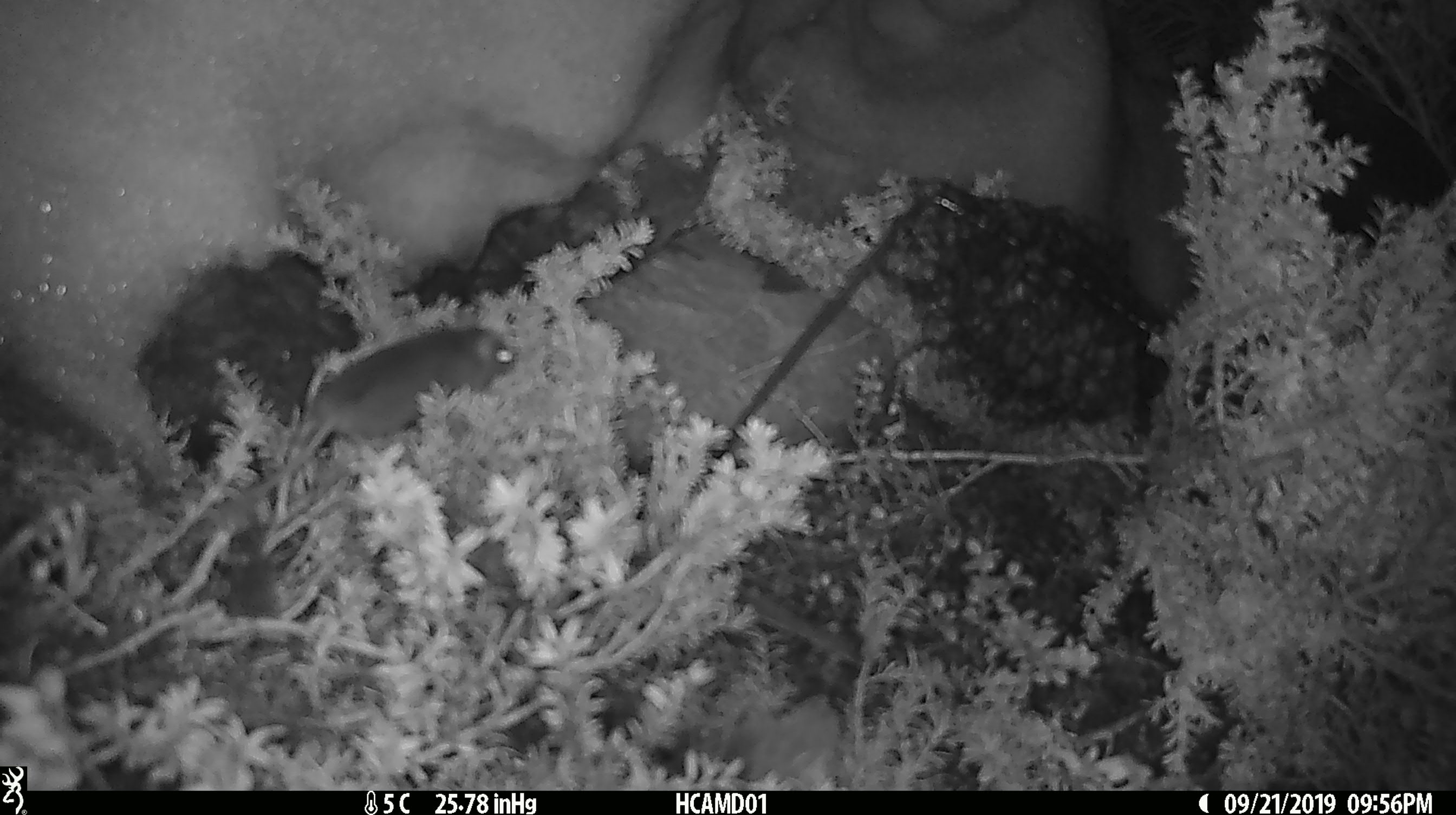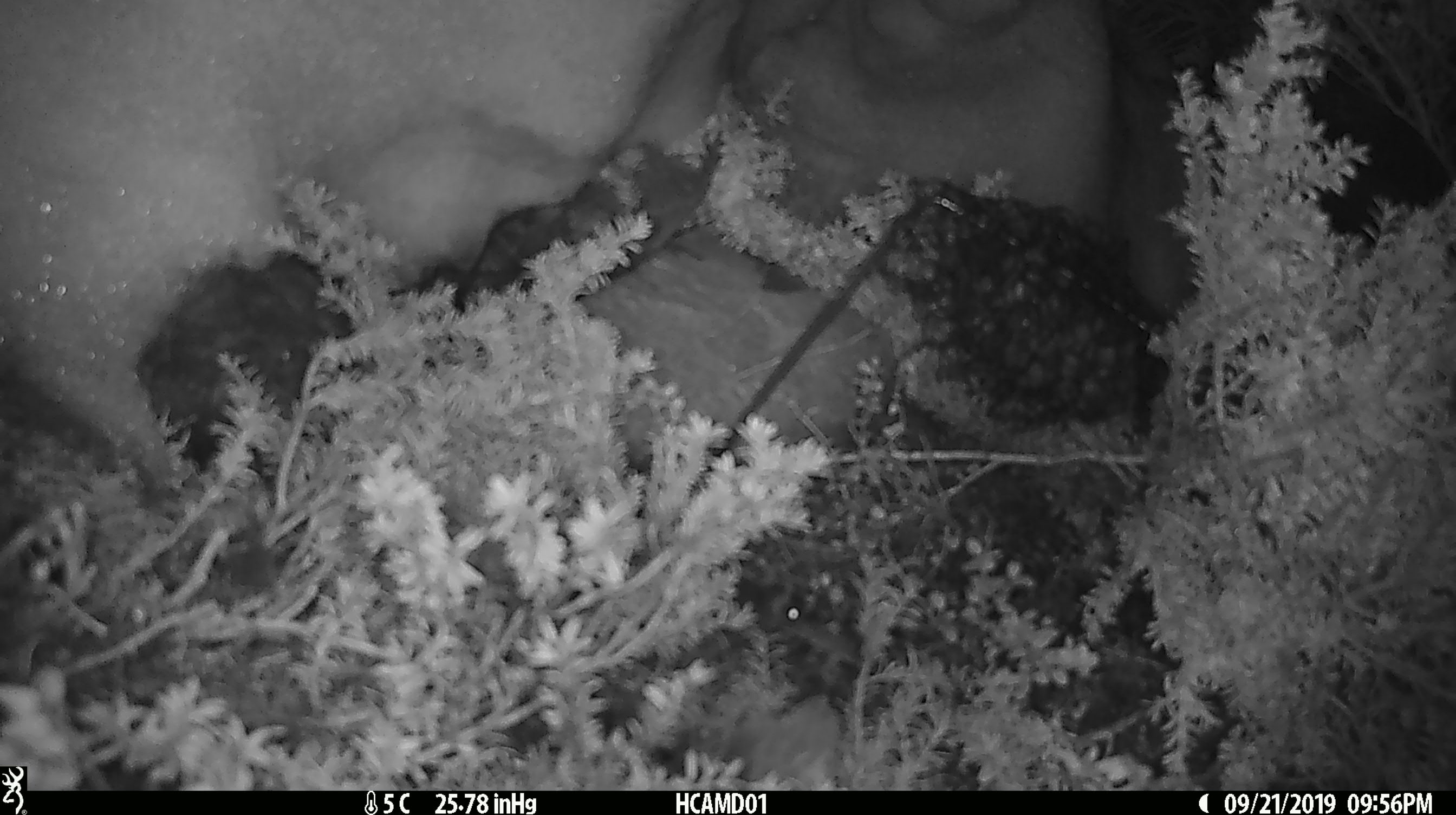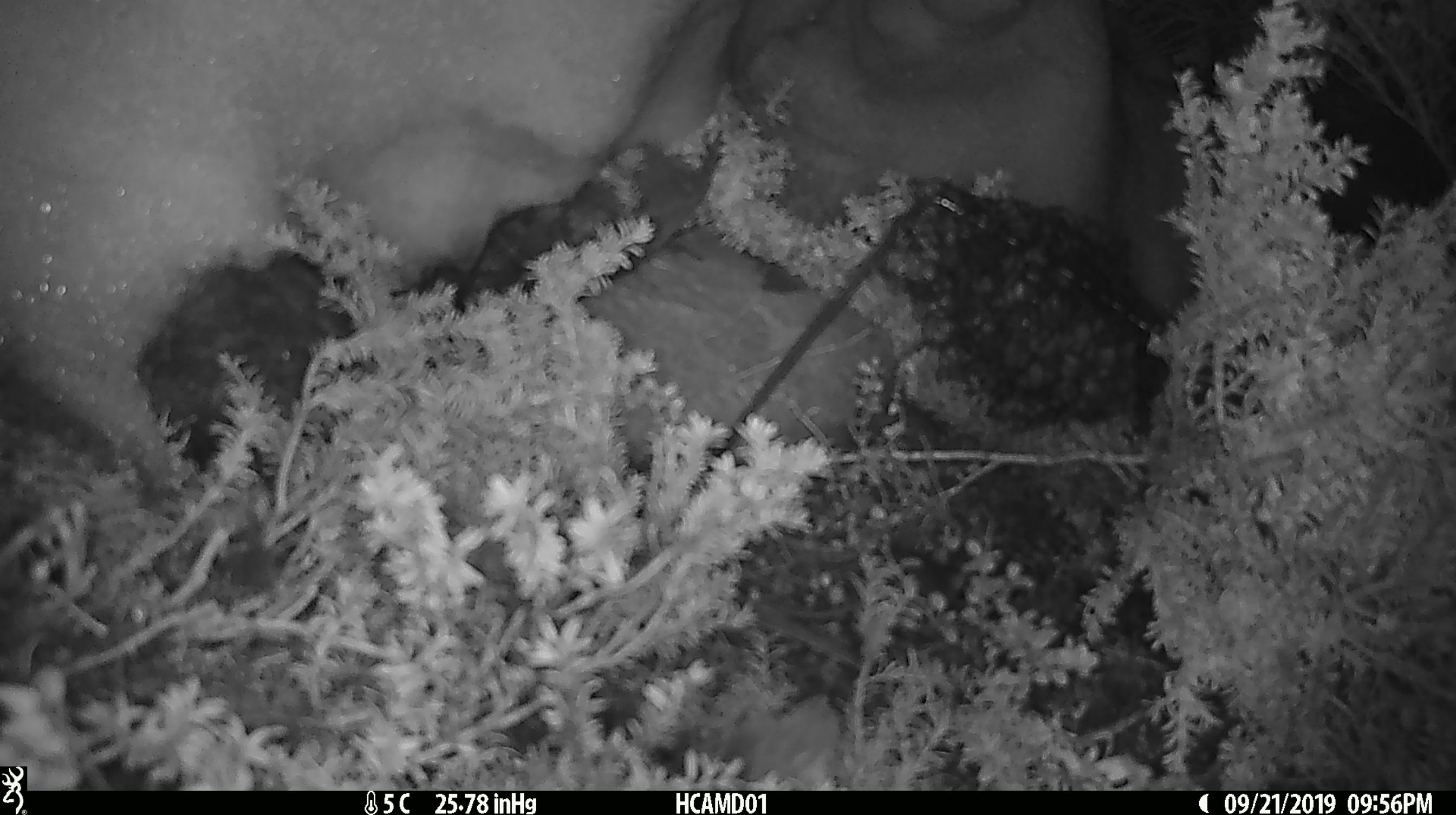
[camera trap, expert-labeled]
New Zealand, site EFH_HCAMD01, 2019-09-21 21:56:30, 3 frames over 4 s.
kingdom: Animalia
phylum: Chordata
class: Mammalia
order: Rodentia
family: Muridae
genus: Mus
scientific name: Mus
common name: mouse